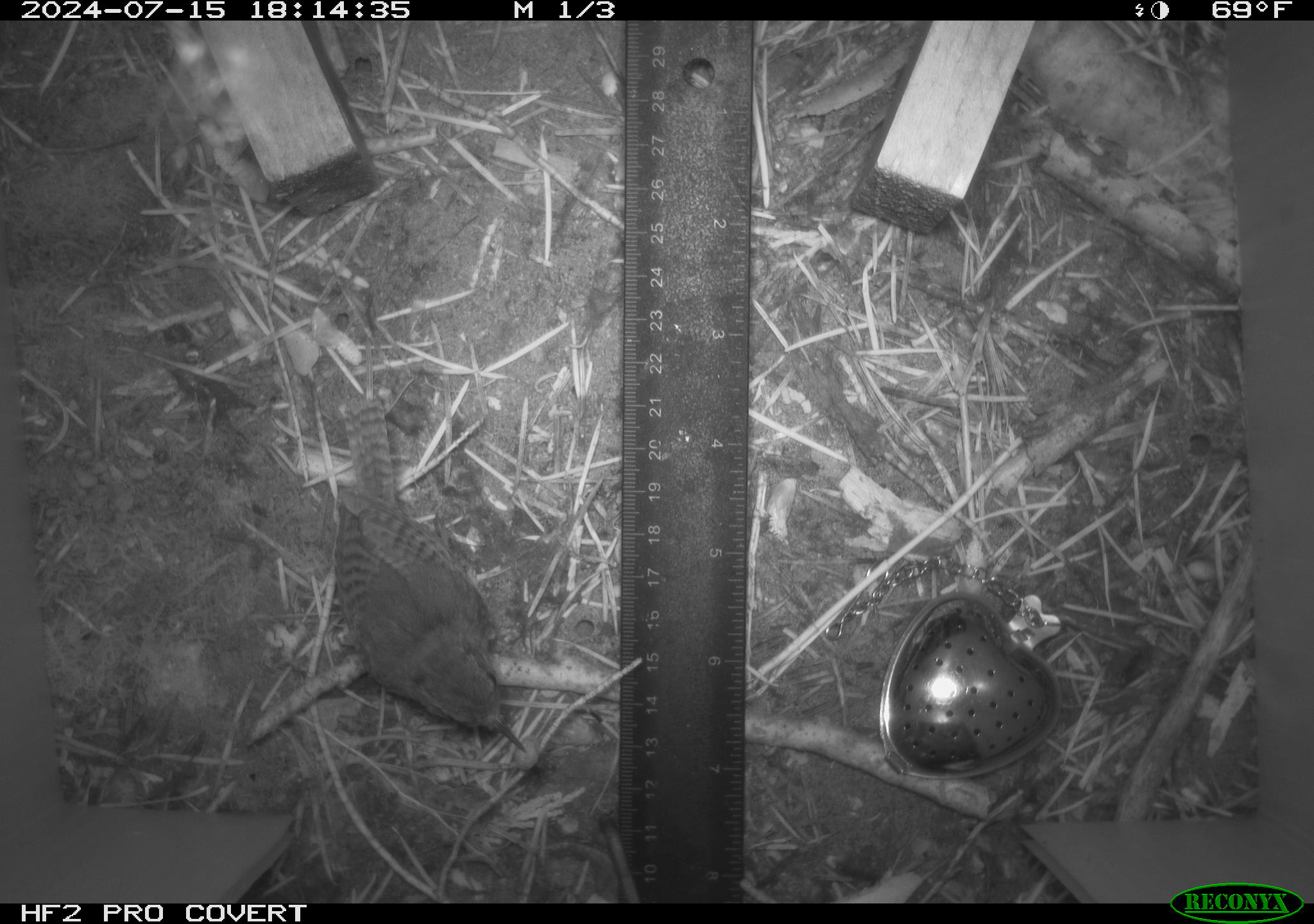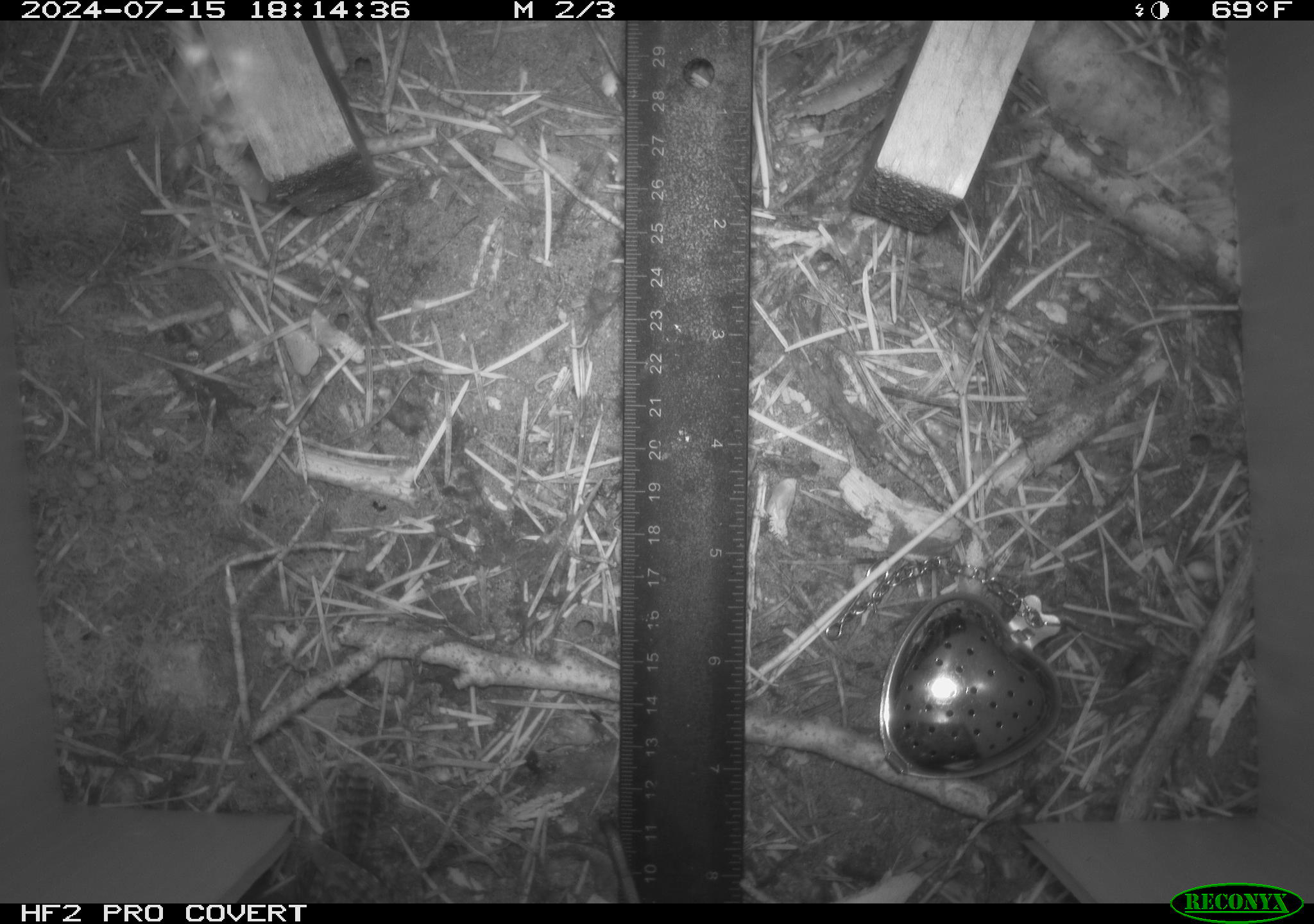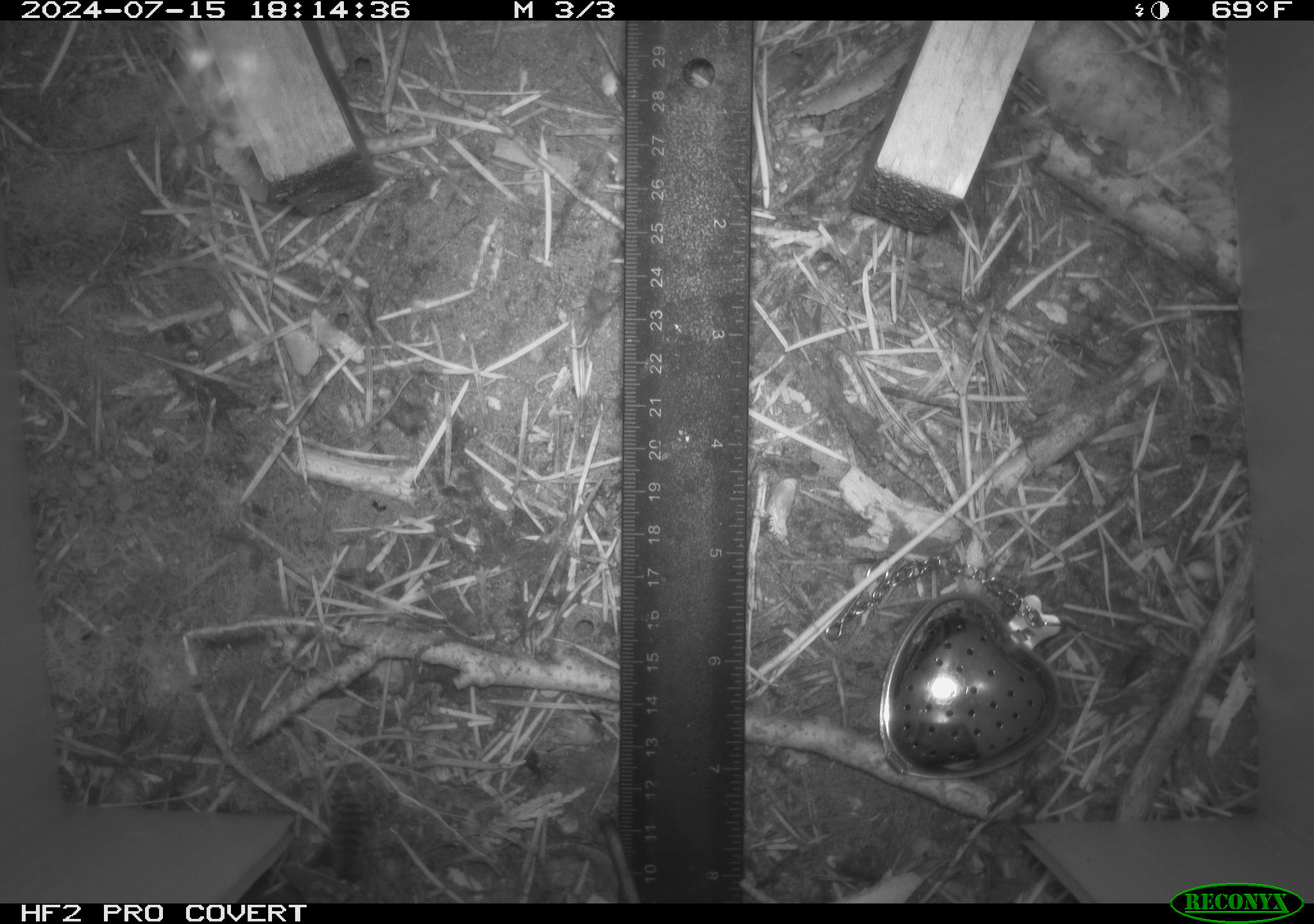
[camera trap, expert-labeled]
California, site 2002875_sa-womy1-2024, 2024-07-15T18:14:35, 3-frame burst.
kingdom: Animalia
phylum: Chordata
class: Aves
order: Passeriformes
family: Troglodytidae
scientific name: Troglodytidae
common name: wren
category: troglodytidae family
Troglodytidae family (wren) (Troglodytidae).